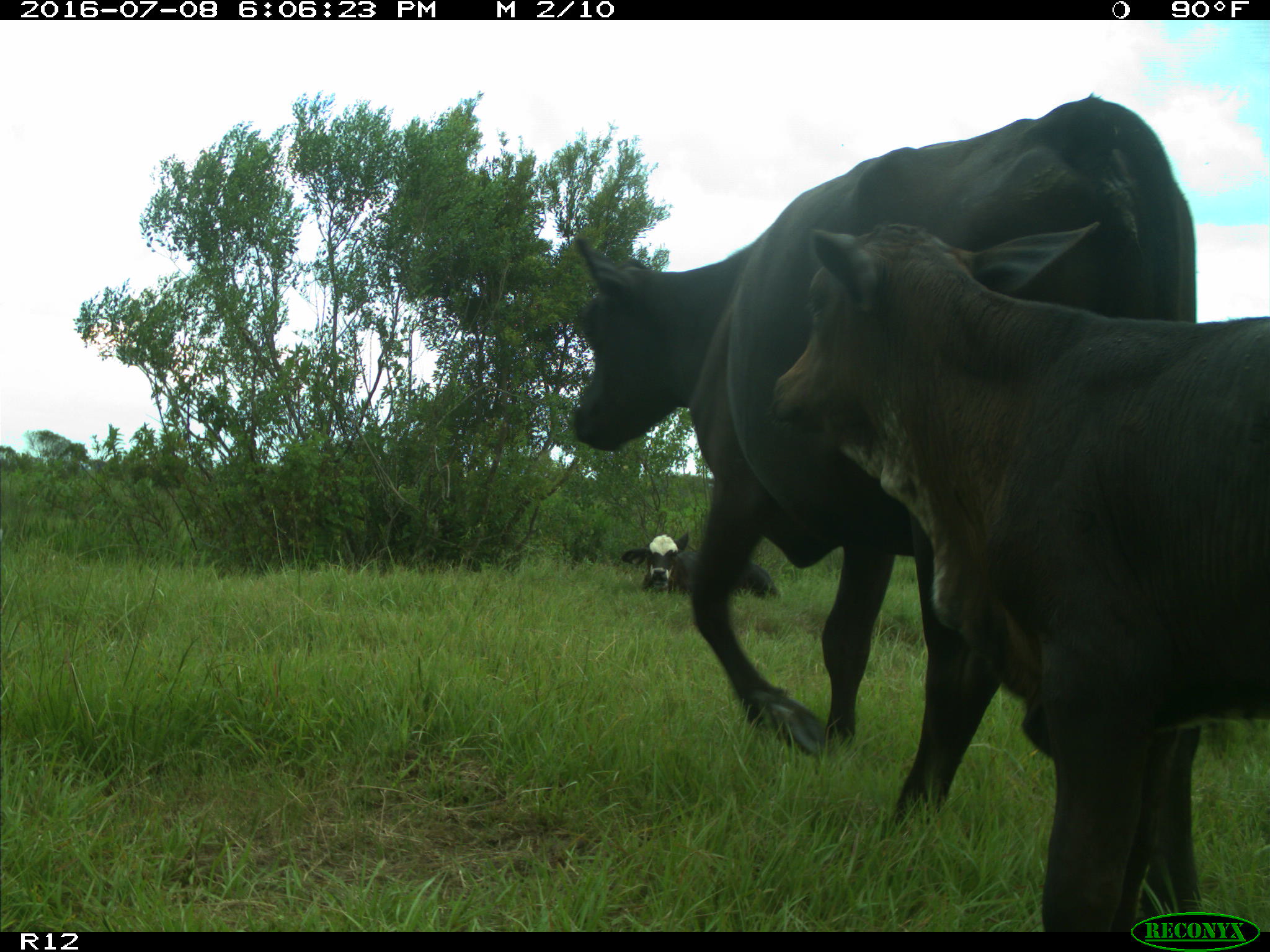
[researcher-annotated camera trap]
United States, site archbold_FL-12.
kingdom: Animalia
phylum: Chordata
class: Mammalia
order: Artiodactyla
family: Bovidae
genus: Bos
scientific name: Bos taurus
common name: domestic cow